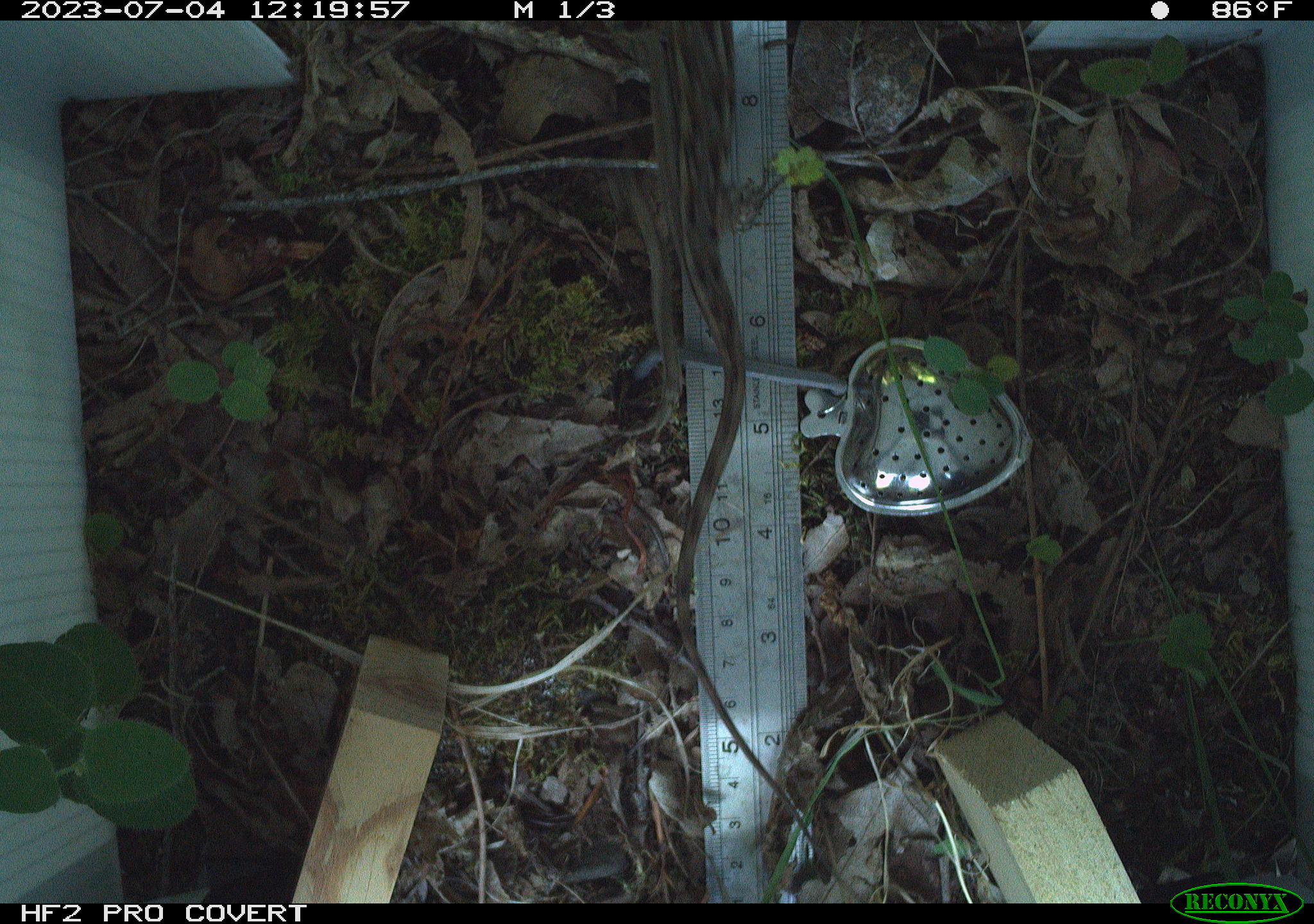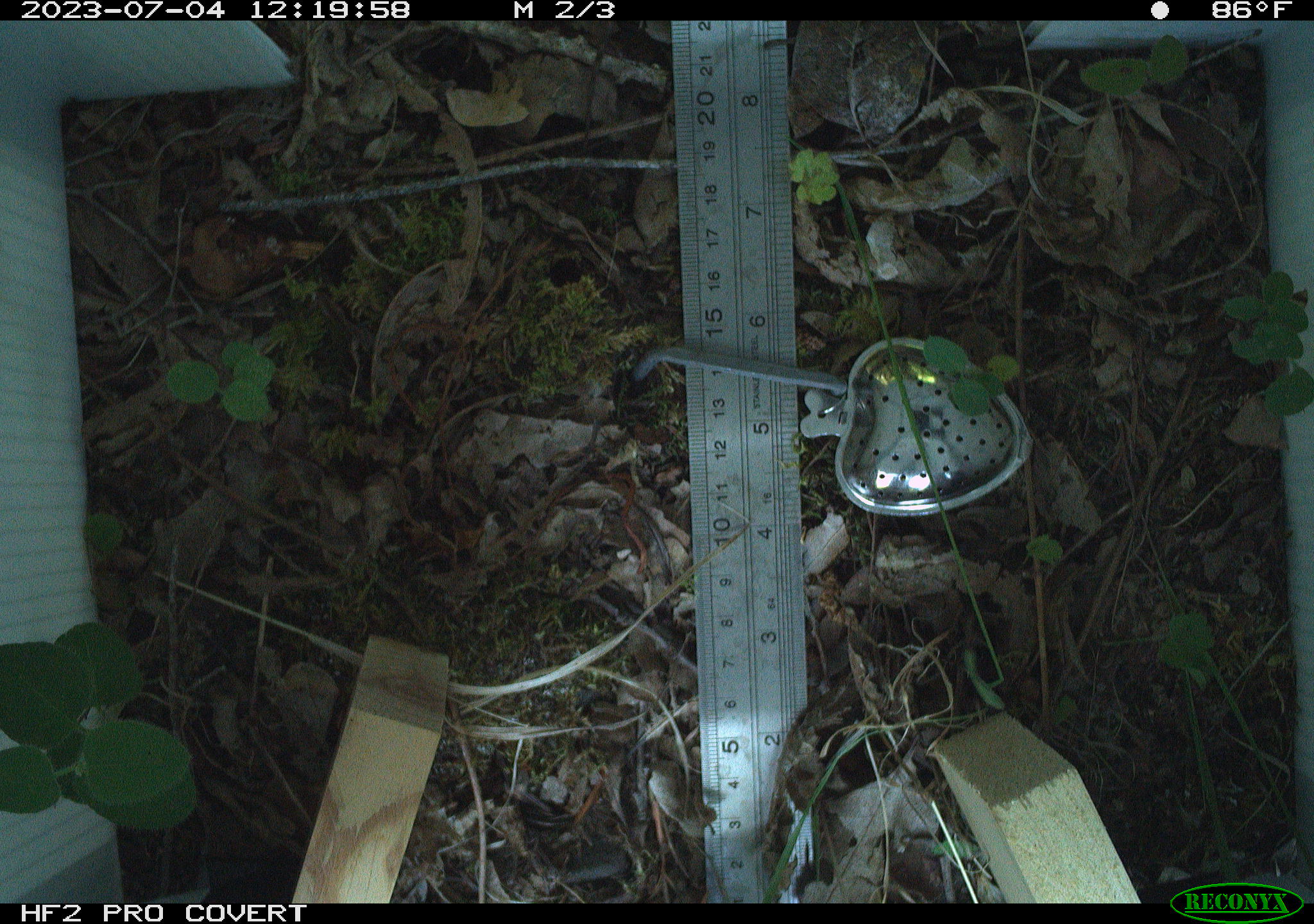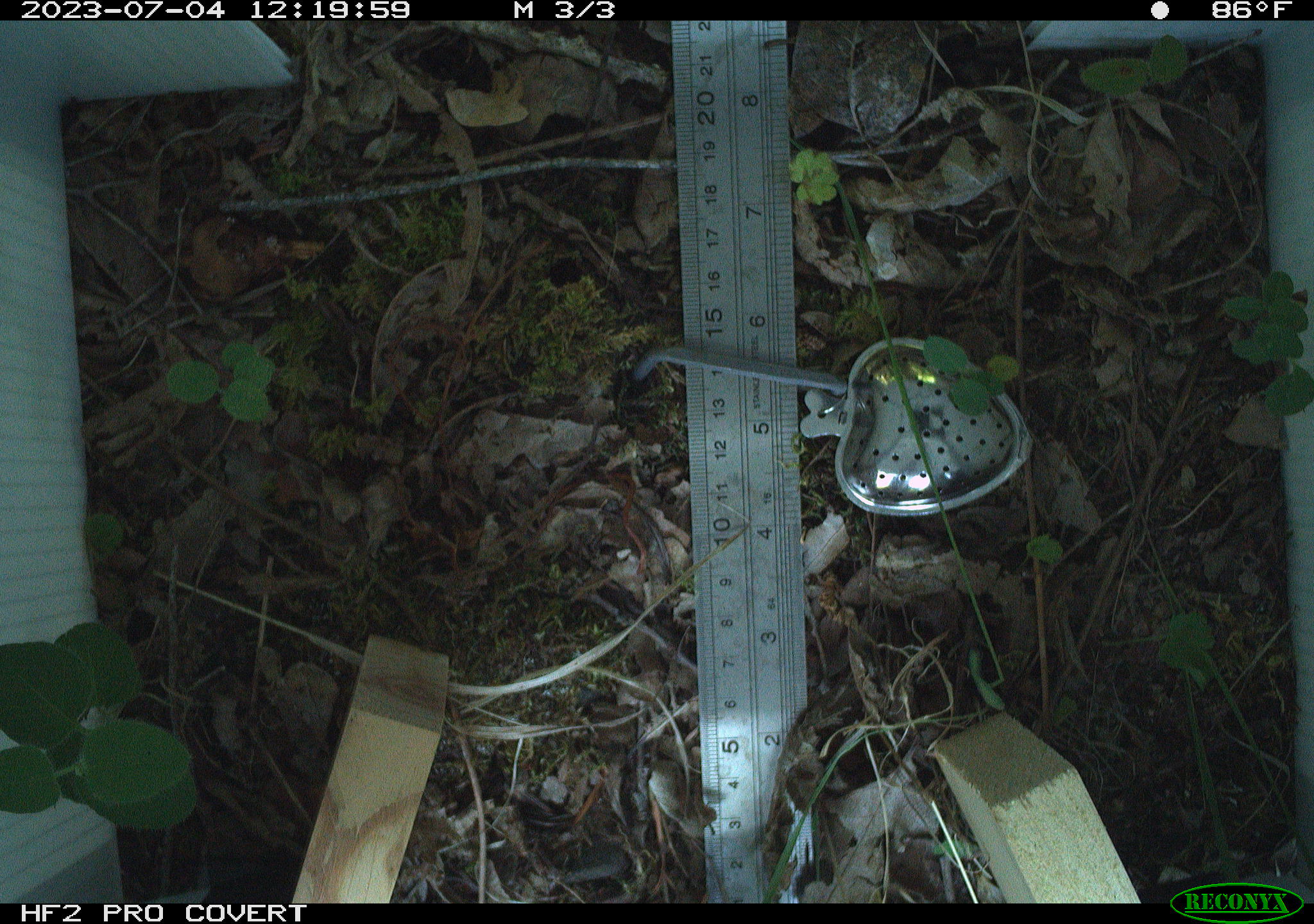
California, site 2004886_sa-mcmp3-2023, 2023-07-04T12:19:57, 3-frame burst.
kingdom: Animalia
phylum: Chordata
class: Reptilia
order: Squamata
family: Phrynosomatidae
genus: Sceloporus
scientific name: Sceloporus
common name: spiny lizards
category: sceloporus species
Sceloporus species (spiny lizards) (Sceloporus).